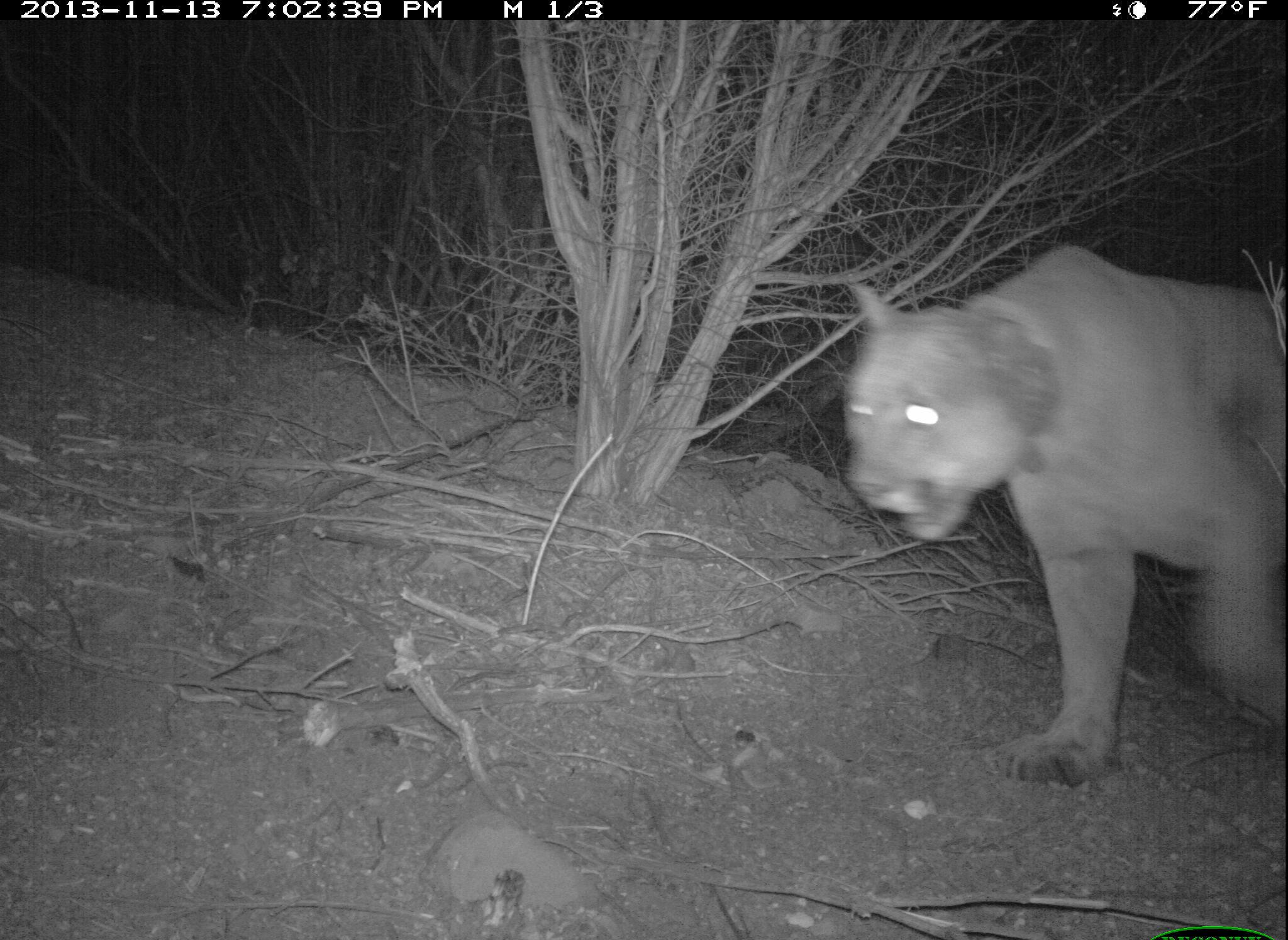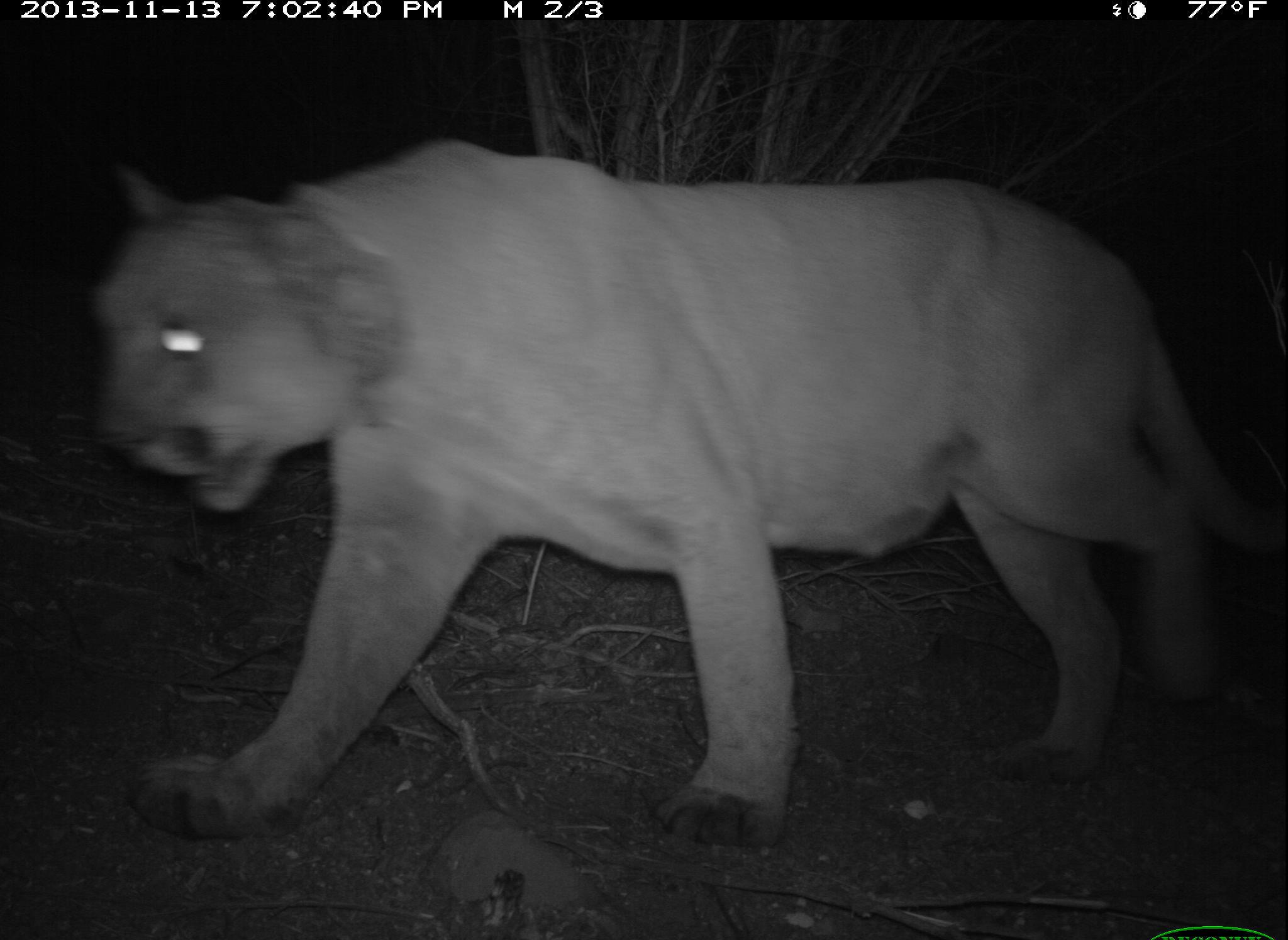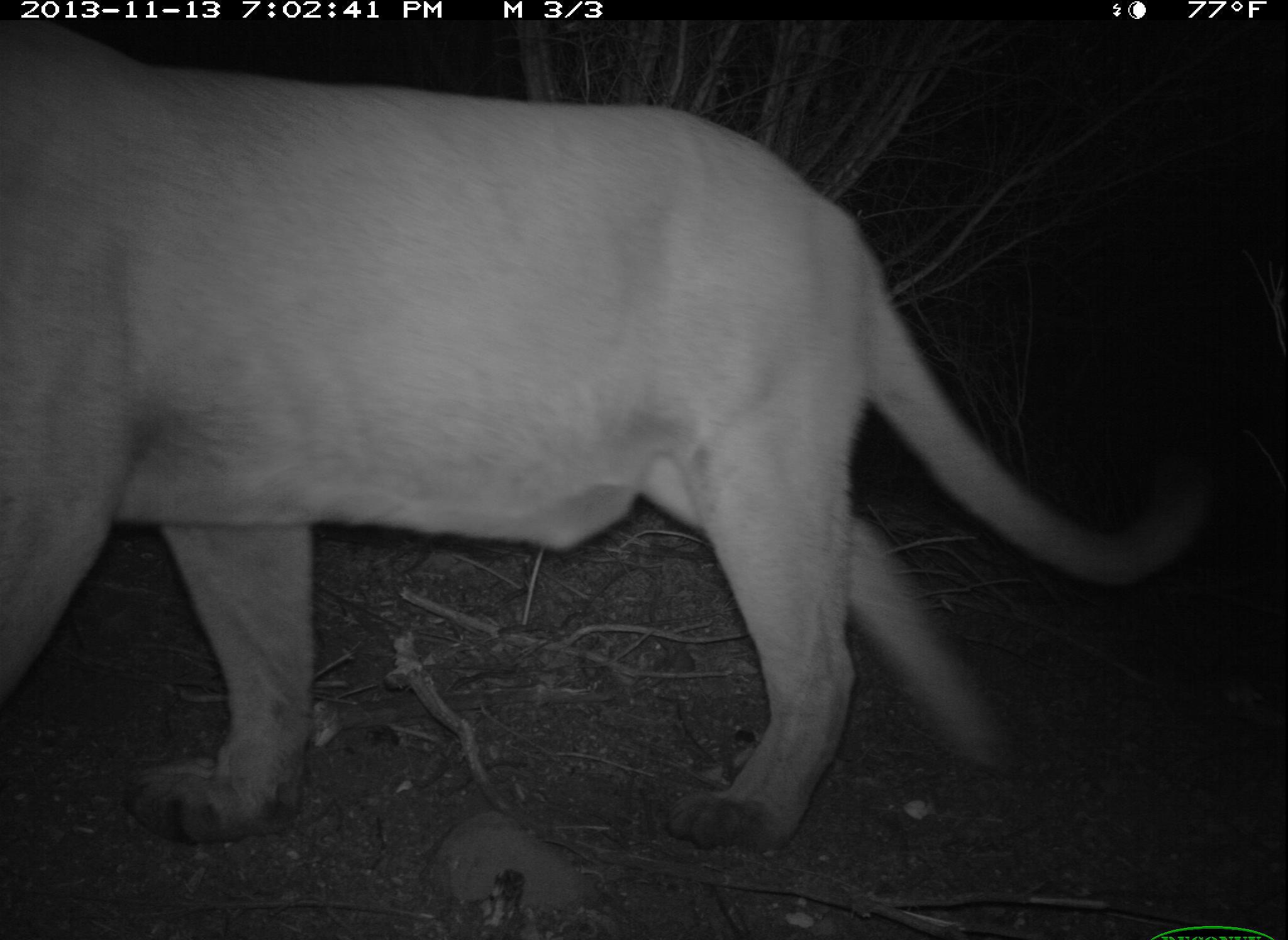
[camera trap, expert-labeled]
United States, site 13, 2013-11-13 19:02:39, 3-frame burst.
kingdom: Animalia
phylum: Chordata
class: Mammalia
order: Carnivora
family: Felidae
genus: Puma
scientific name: Puma concolor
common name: mountain lion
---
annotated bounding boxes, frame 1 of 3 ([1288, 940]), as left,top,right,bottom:
mountain lion: 842,241,1288,786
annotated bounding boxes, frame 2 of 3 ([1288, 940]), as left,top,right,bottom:
mountain lion: 100,141,1254,848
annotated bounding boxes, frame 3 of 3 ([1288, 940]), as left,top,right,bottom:
mountain lion: 0,32,1189,854